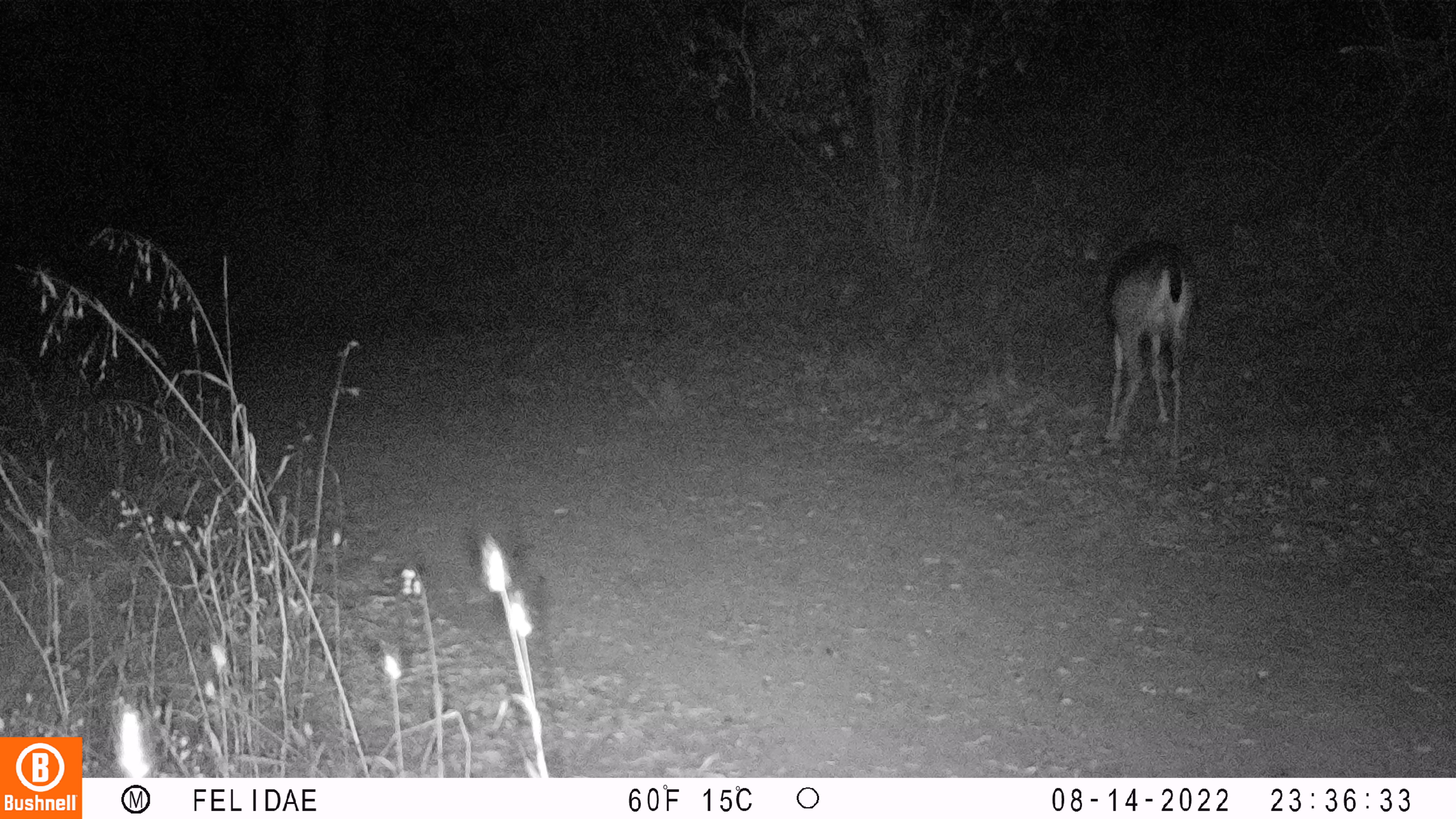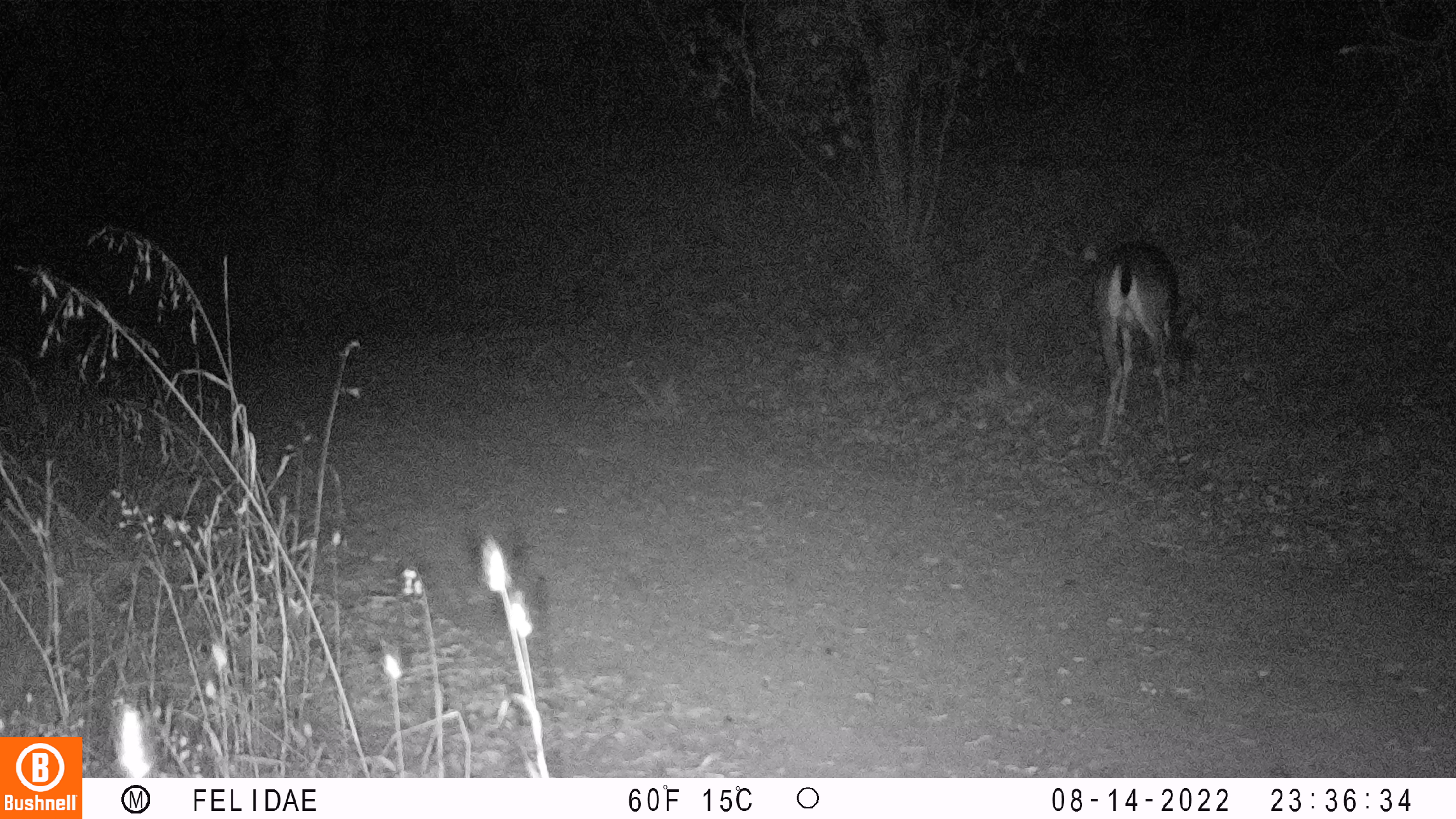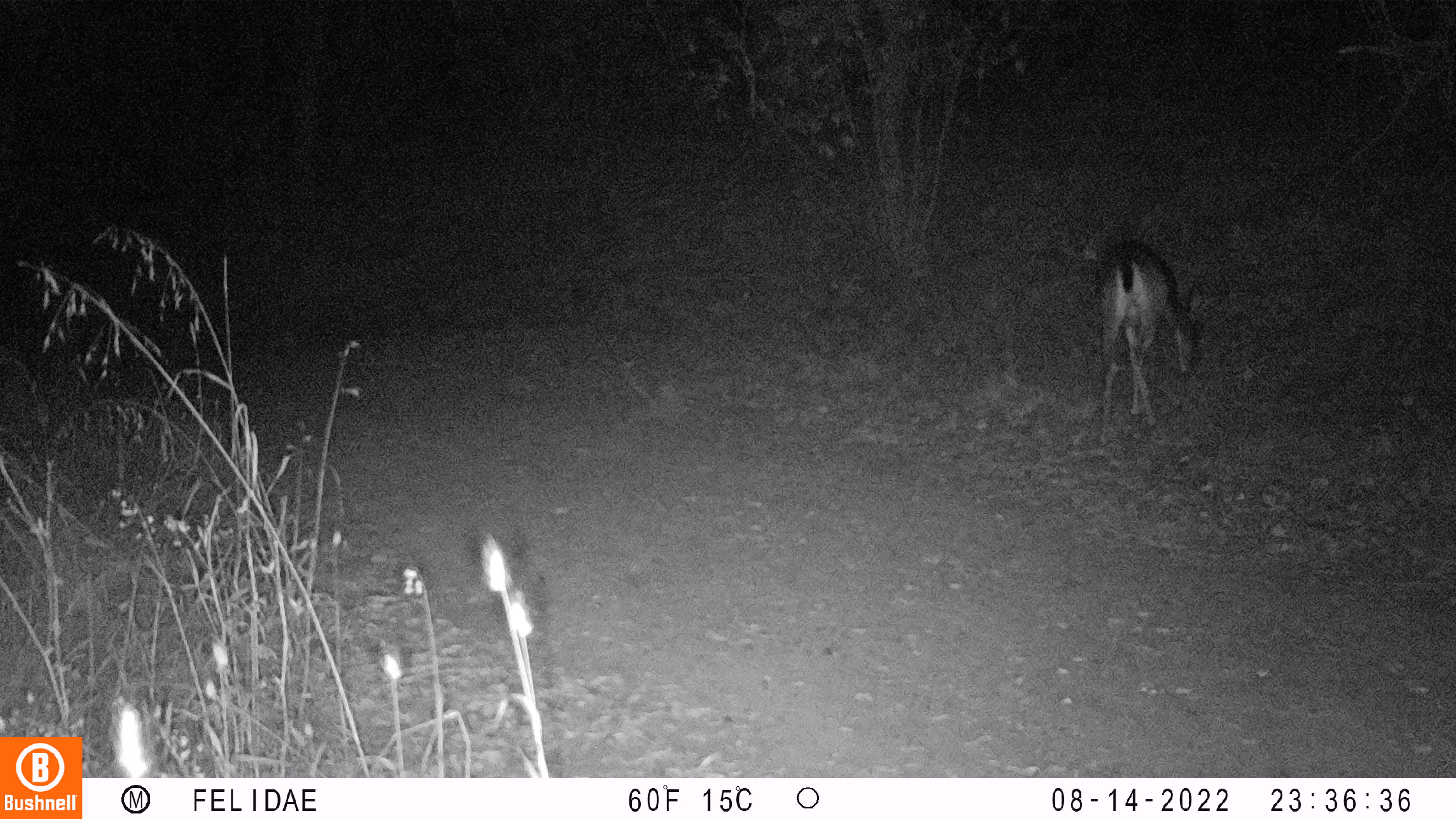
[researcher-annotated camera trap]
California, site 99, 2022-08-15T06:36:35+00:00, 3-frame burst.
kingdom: Animalia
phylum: Chordata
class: Mammalia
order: Artiodactyla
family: Cervidae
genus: Odocoileus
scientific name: Odocoileus hemionus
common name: mule deer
Mule deer (Odocoileus hemionus).